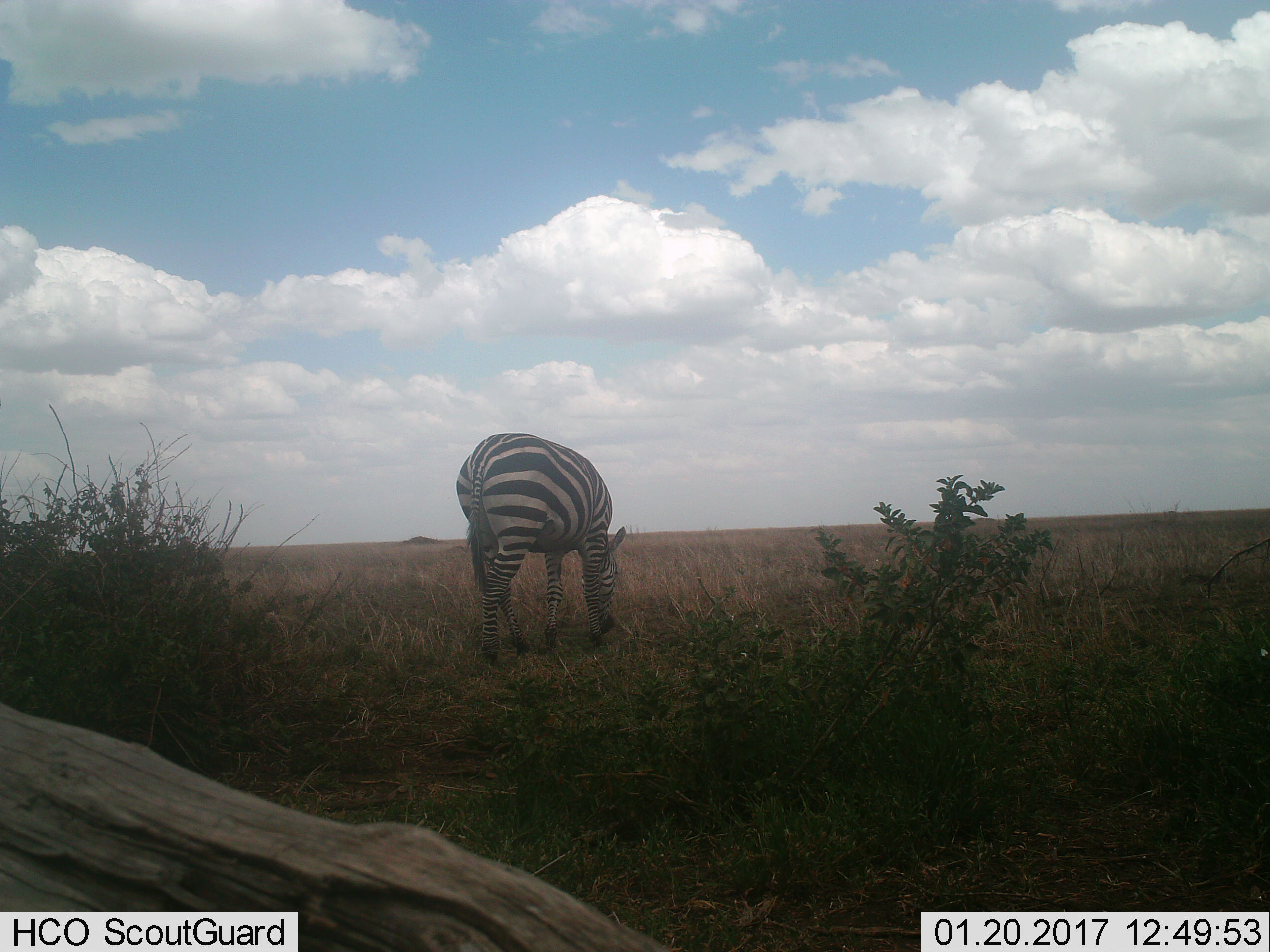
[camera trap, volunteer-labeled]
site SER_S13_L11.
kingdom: Animalia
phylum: Chordata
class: Mammalia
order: Perissodactyla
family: Equidae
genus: Equus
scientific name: Equus quagga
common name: plains zebra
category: zebraplains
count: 1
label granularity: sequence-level